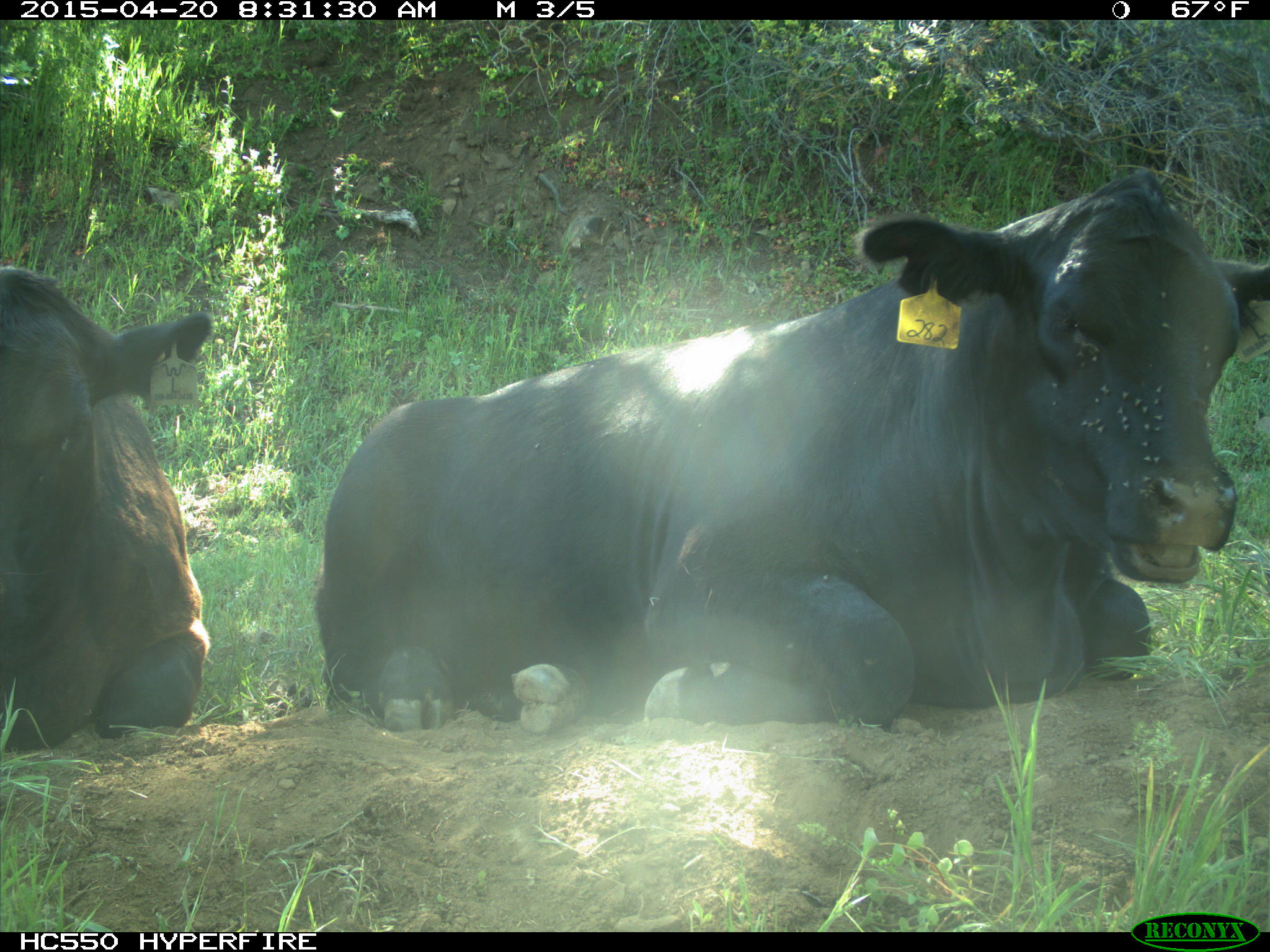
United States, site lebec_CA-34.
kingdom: Animalia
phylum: Chordata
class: Mammalia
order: Artiodactyla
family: Bovidae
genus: Bos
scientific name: Bos taurus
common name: domestic cow